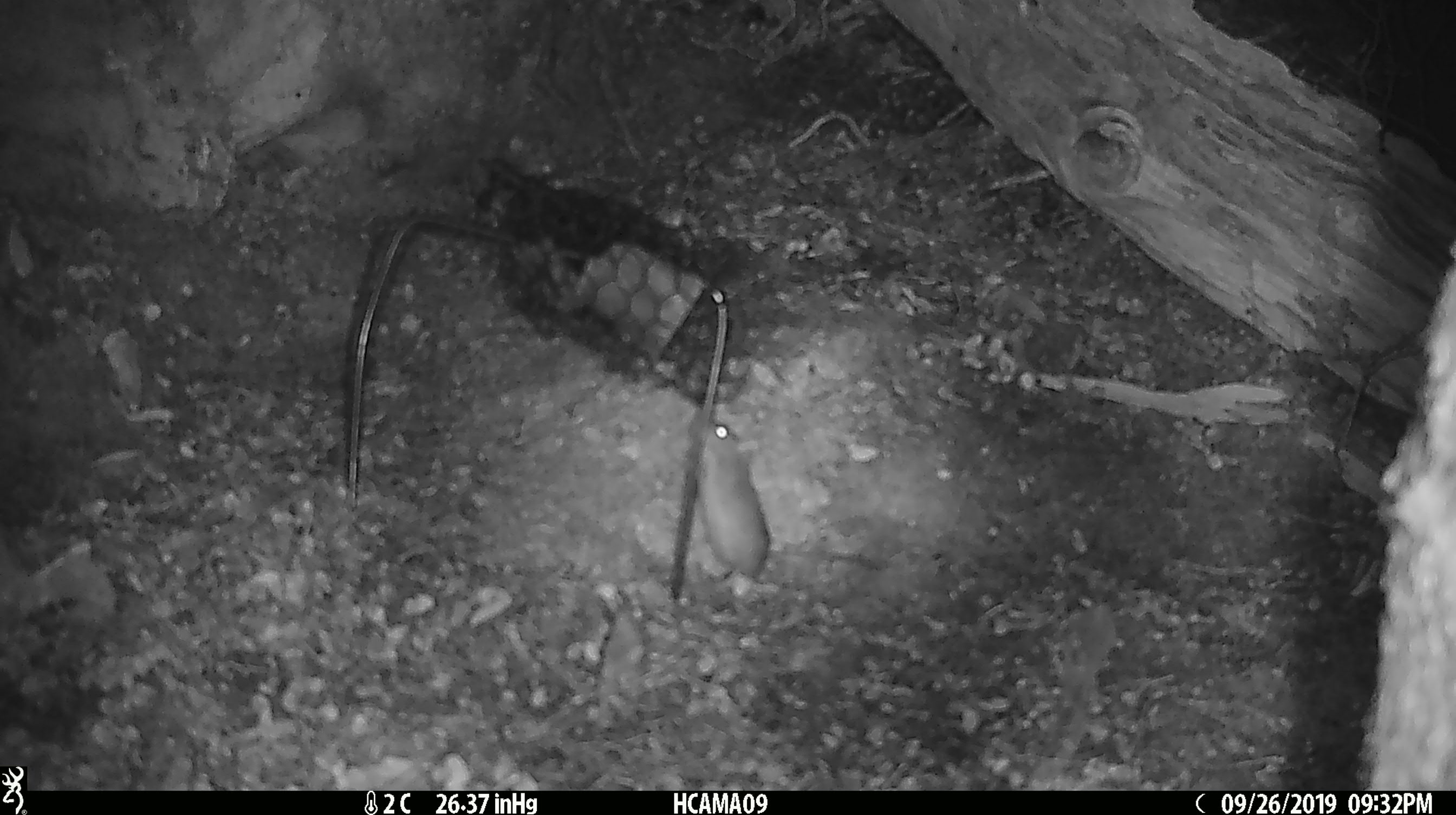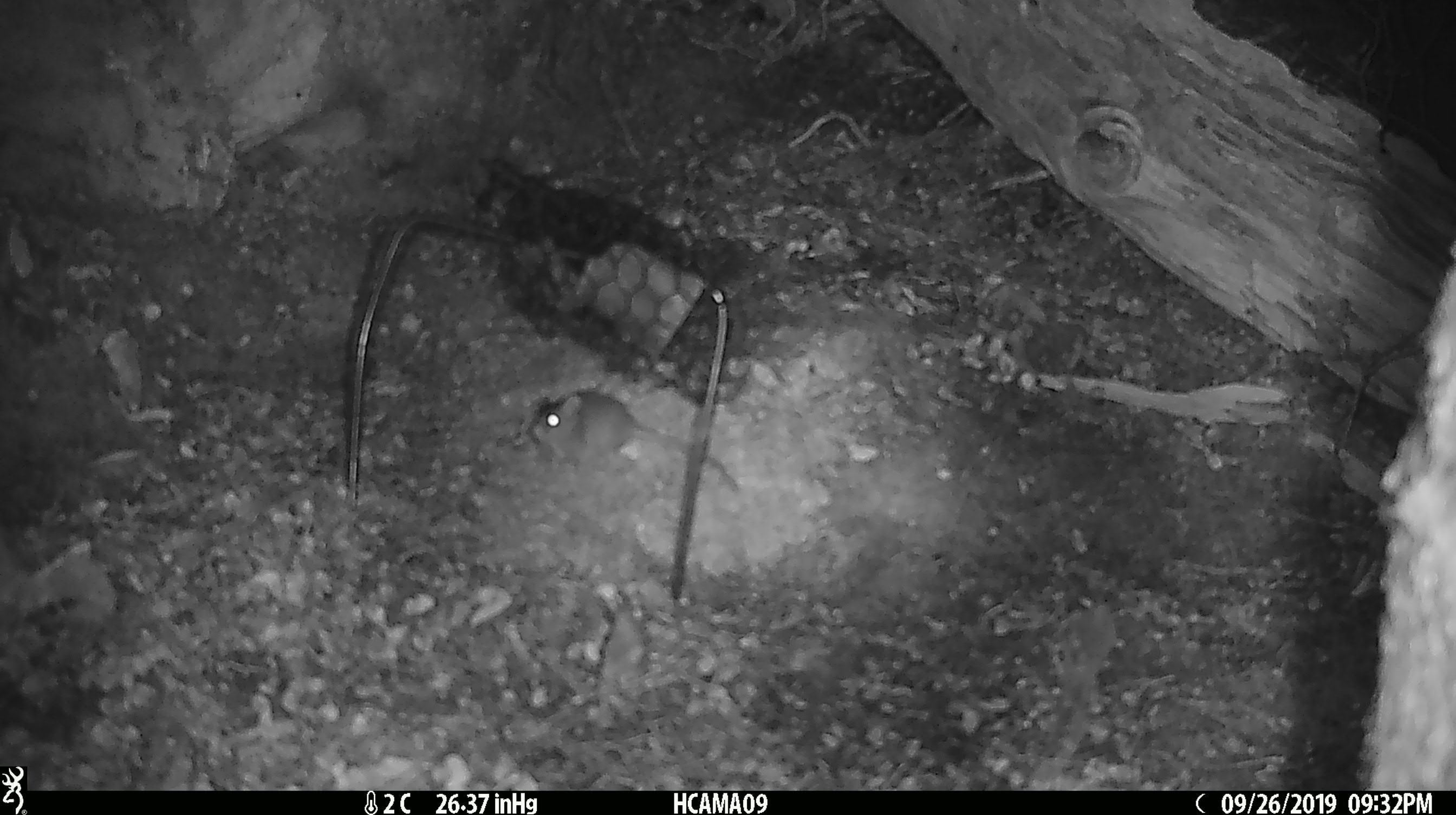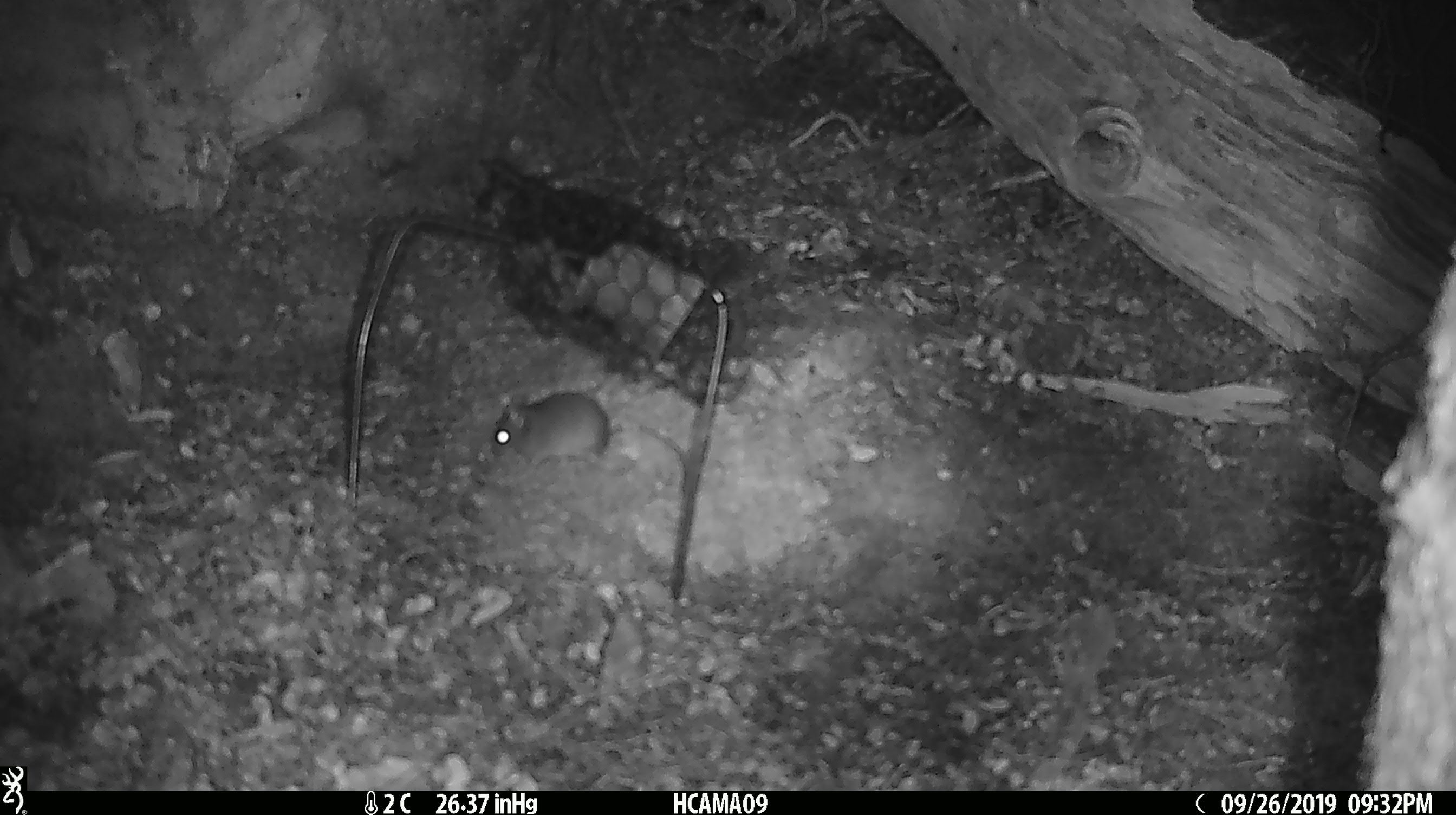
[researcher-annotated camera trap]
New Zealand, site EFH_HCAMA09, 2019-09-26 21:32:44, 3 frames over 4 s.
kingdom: Animalia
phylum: Chordata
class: Mammalia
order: Rodentia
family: Muridae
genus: Mus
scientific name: Mus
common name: mouse